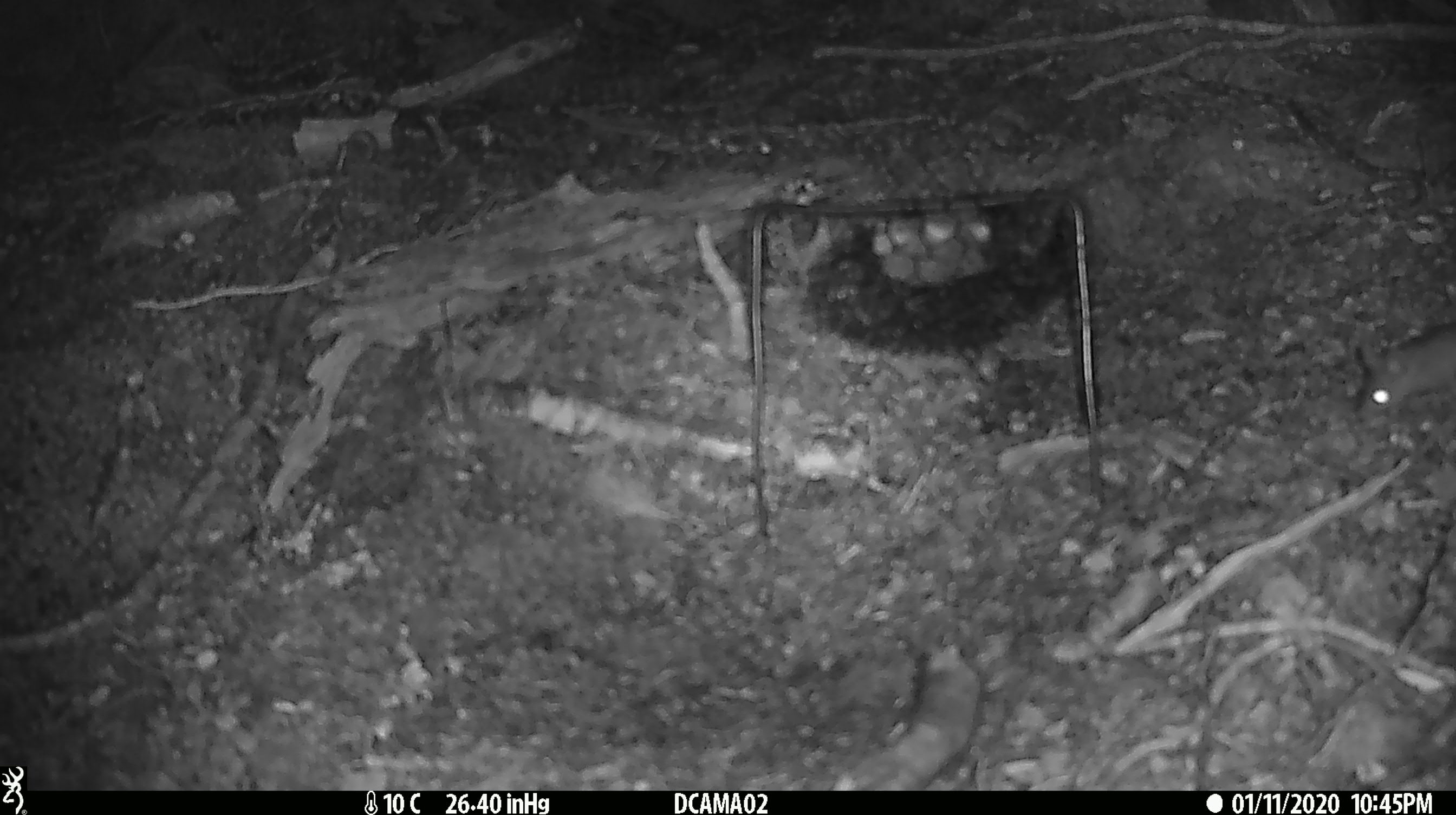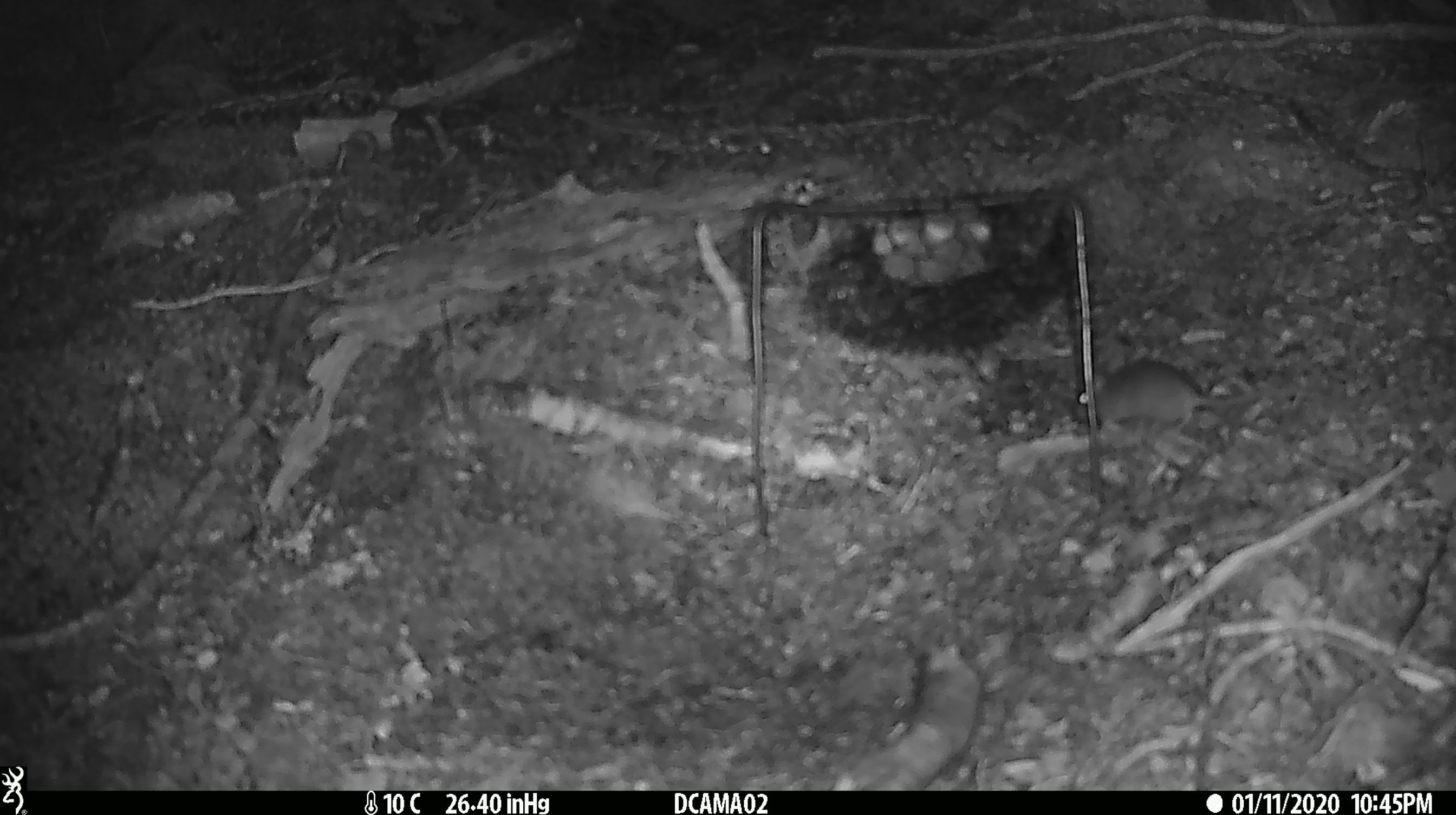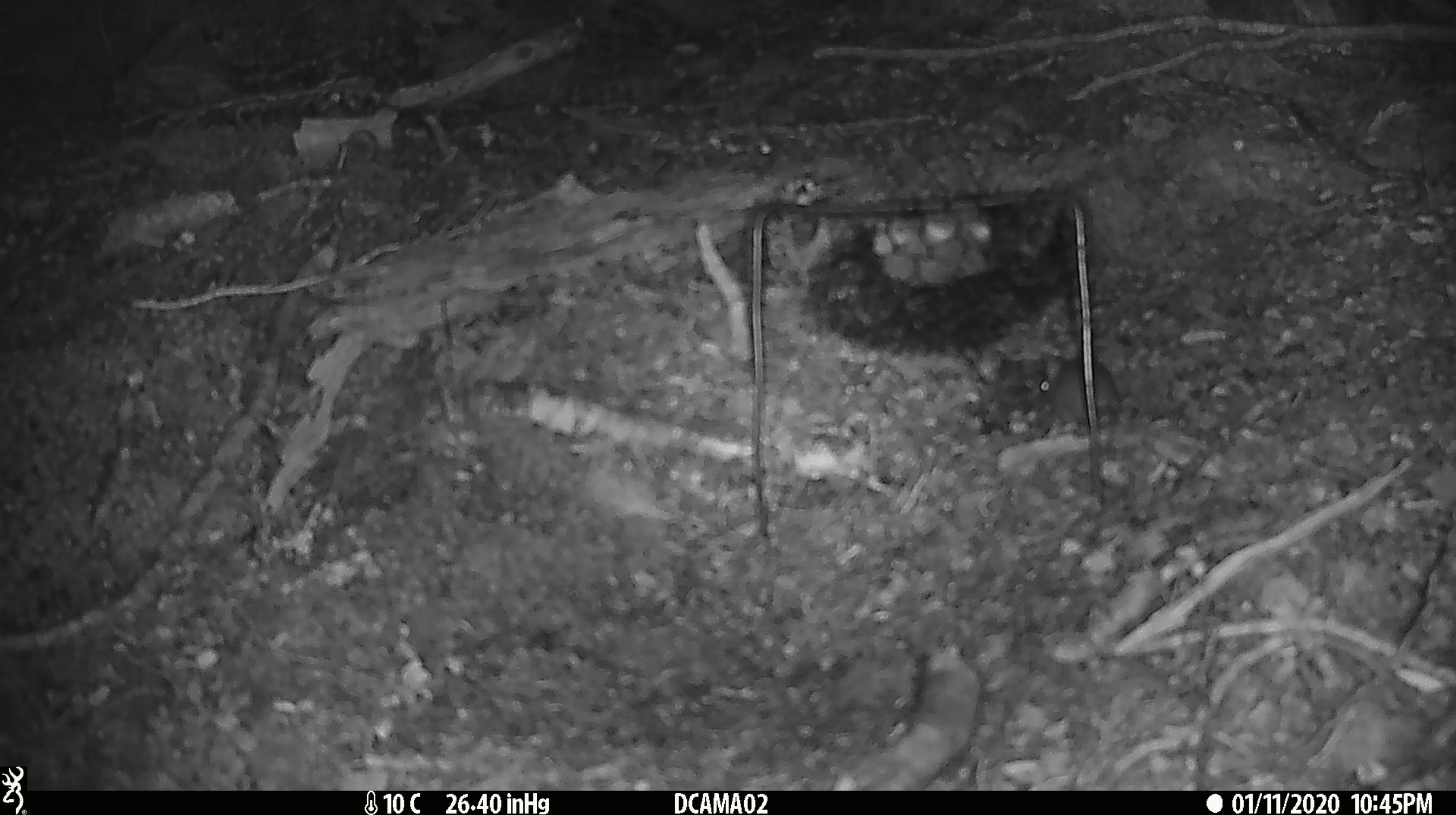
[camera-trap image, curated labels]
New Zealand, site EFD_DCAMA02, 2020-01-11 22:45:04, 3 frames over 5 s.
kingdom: Animalia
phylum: Chordata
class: Mammalia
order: Rodentia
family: Muridae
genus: Mus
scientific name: Mus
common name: mouse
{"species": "mouse (Mus)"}